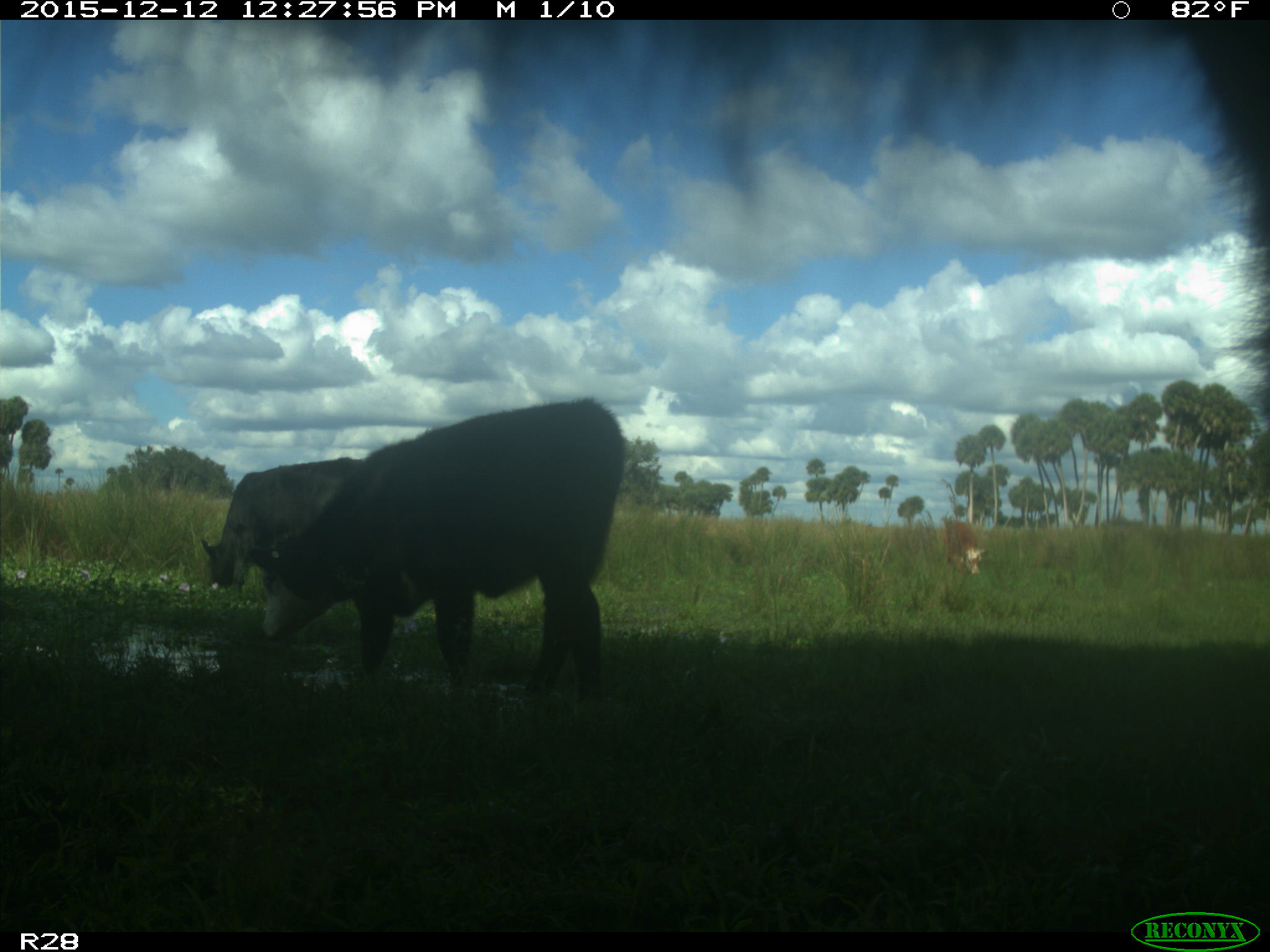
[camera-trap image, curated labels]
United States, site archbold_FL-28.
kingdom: Animalia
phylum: Chordata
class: Mammalia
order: Artiodactyla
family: Bovidae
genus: Bos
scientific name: Bos taurus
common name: domestic cow